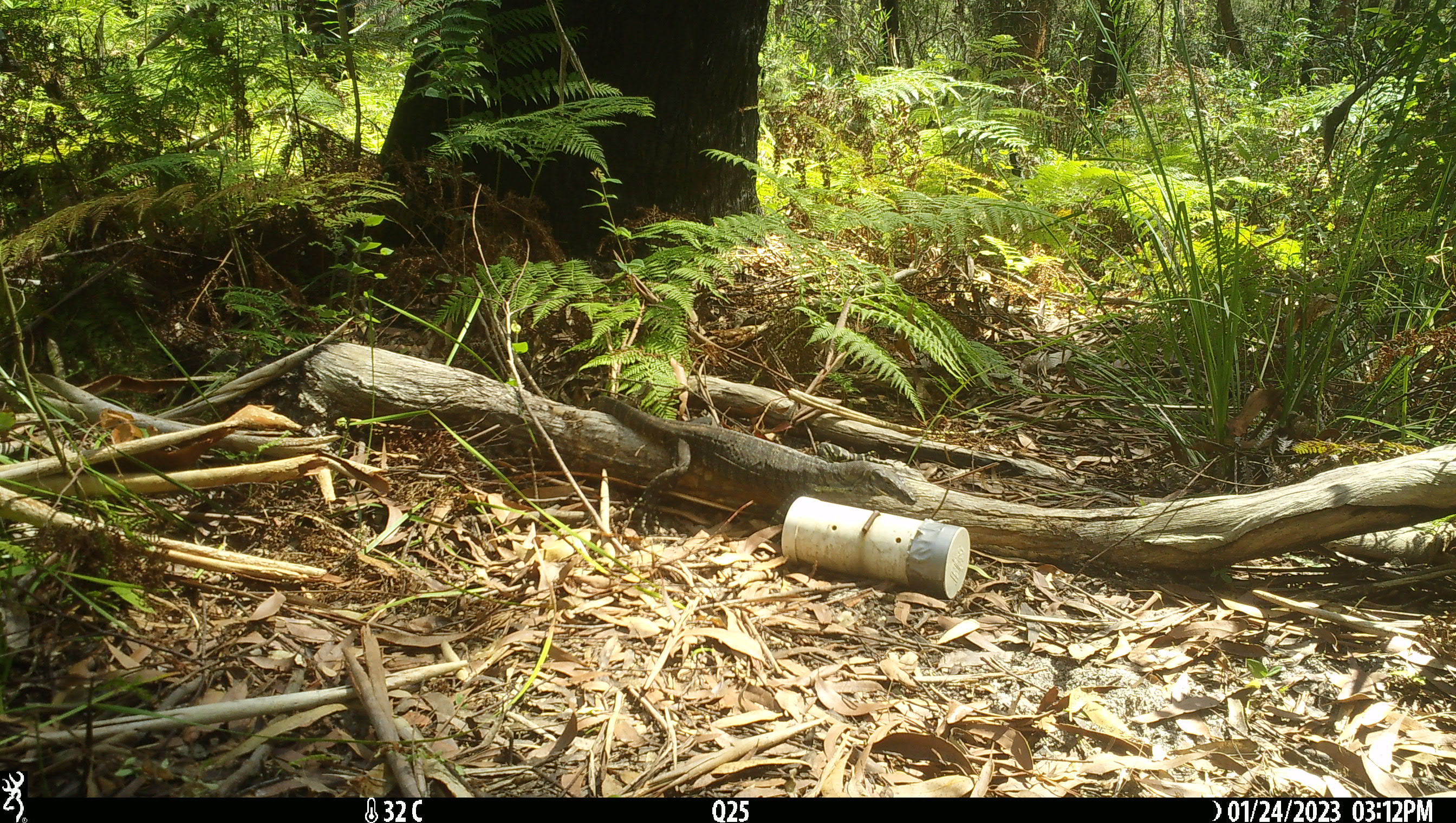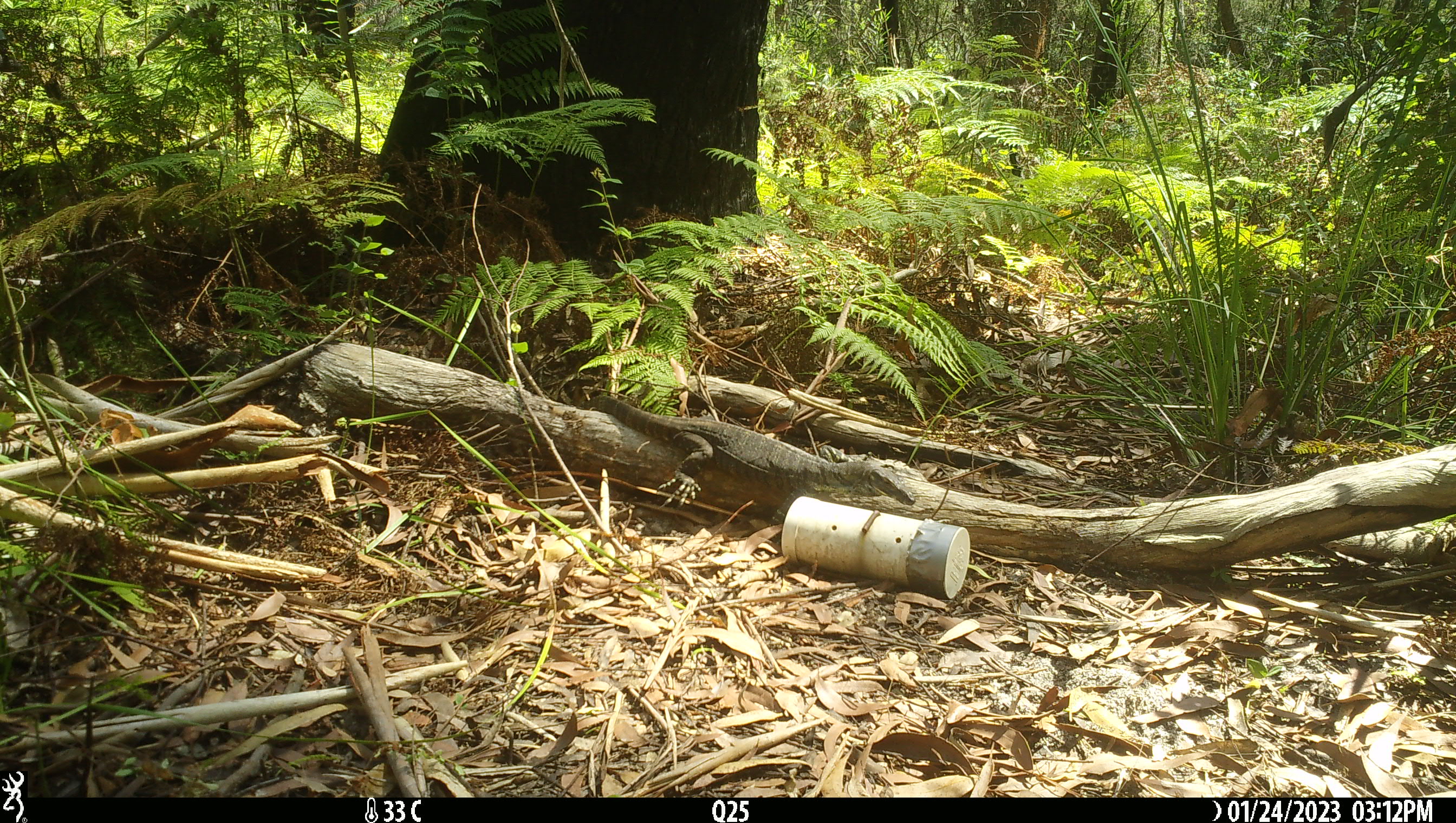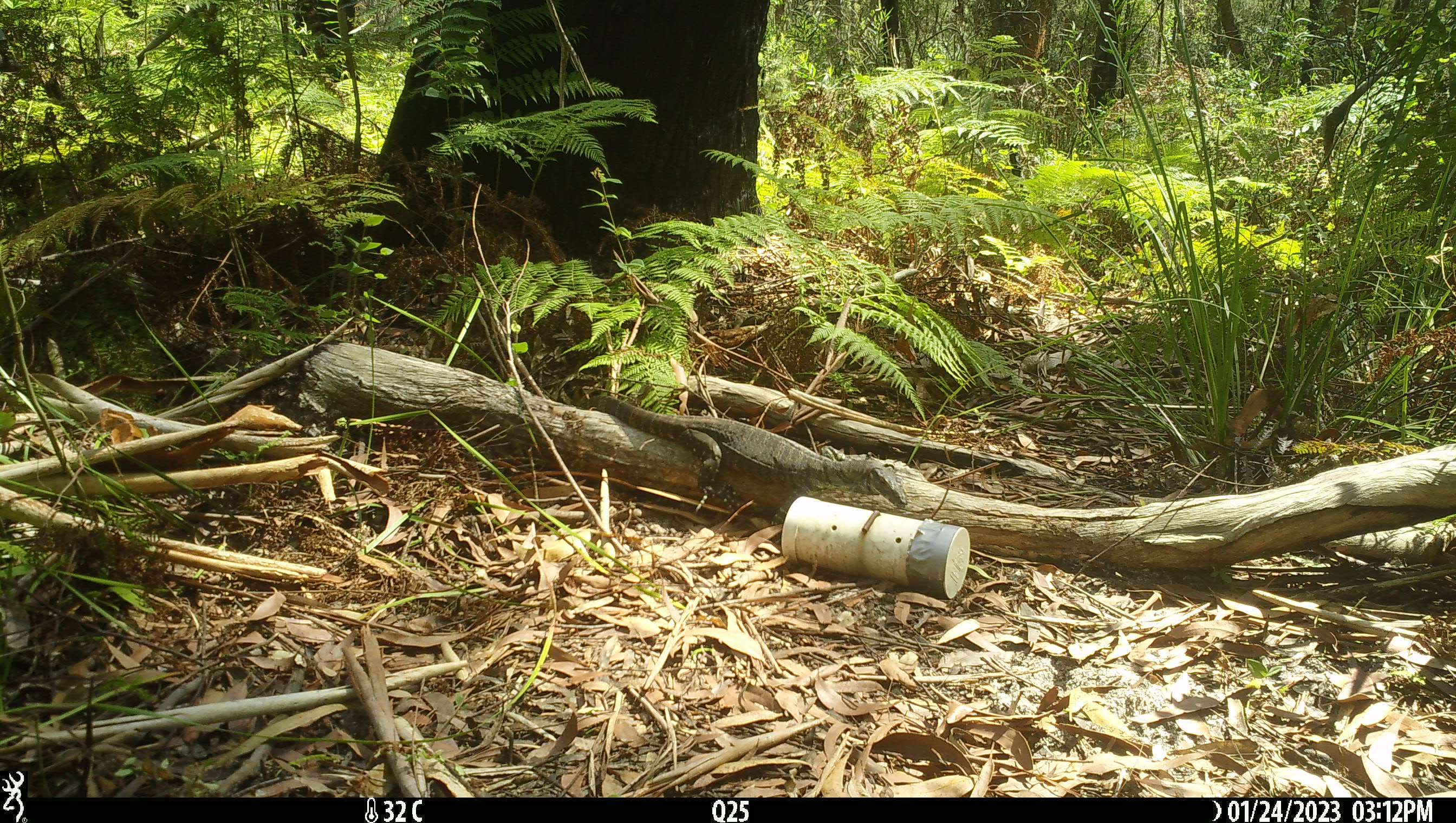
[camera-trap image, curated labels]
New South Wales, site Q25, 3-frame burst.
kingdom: Animalia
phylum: Chordata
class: Reptilia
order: Squamata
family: Varanidae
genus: Varanus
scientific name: Varanus varius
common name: lace monitor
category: goanna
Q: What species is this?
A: Goanna (lace monitor) (Varanus varius).